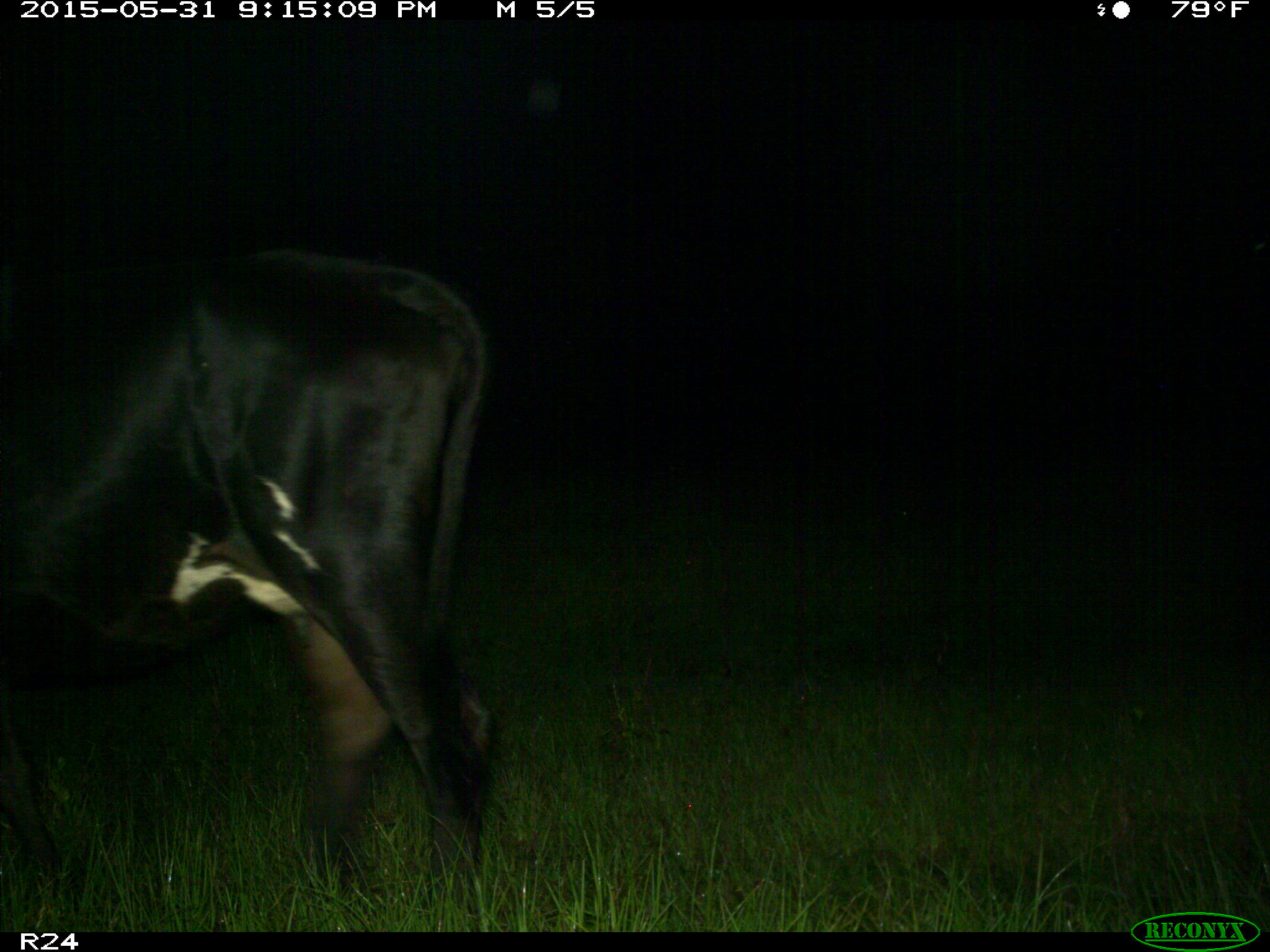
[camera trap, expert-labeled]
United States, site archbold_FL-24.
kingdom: Animalia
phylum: Chordata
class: Mammalia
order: Artiodactyla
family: Bovidae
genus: Bos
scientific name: Bos taurus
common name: domestic cow